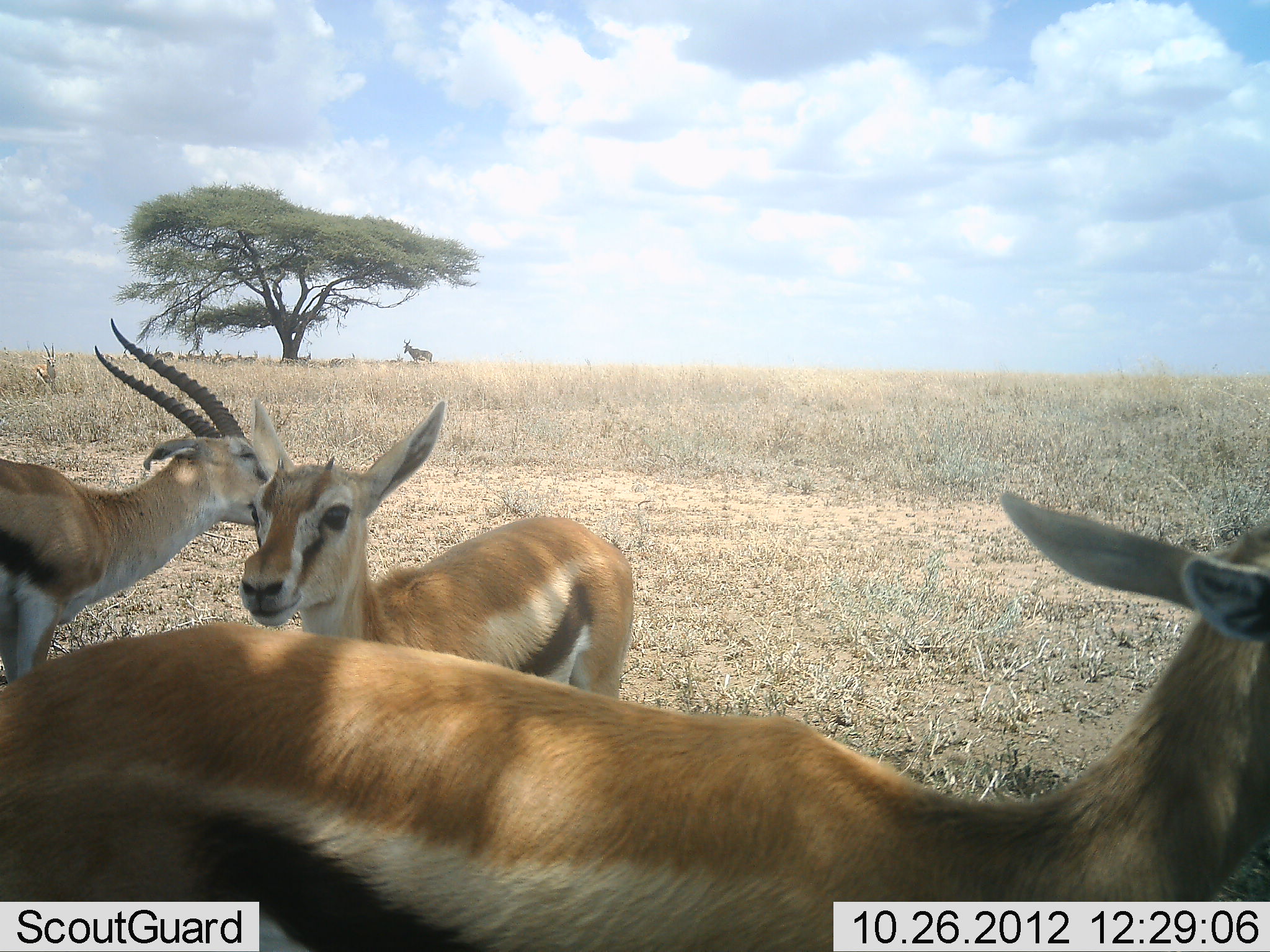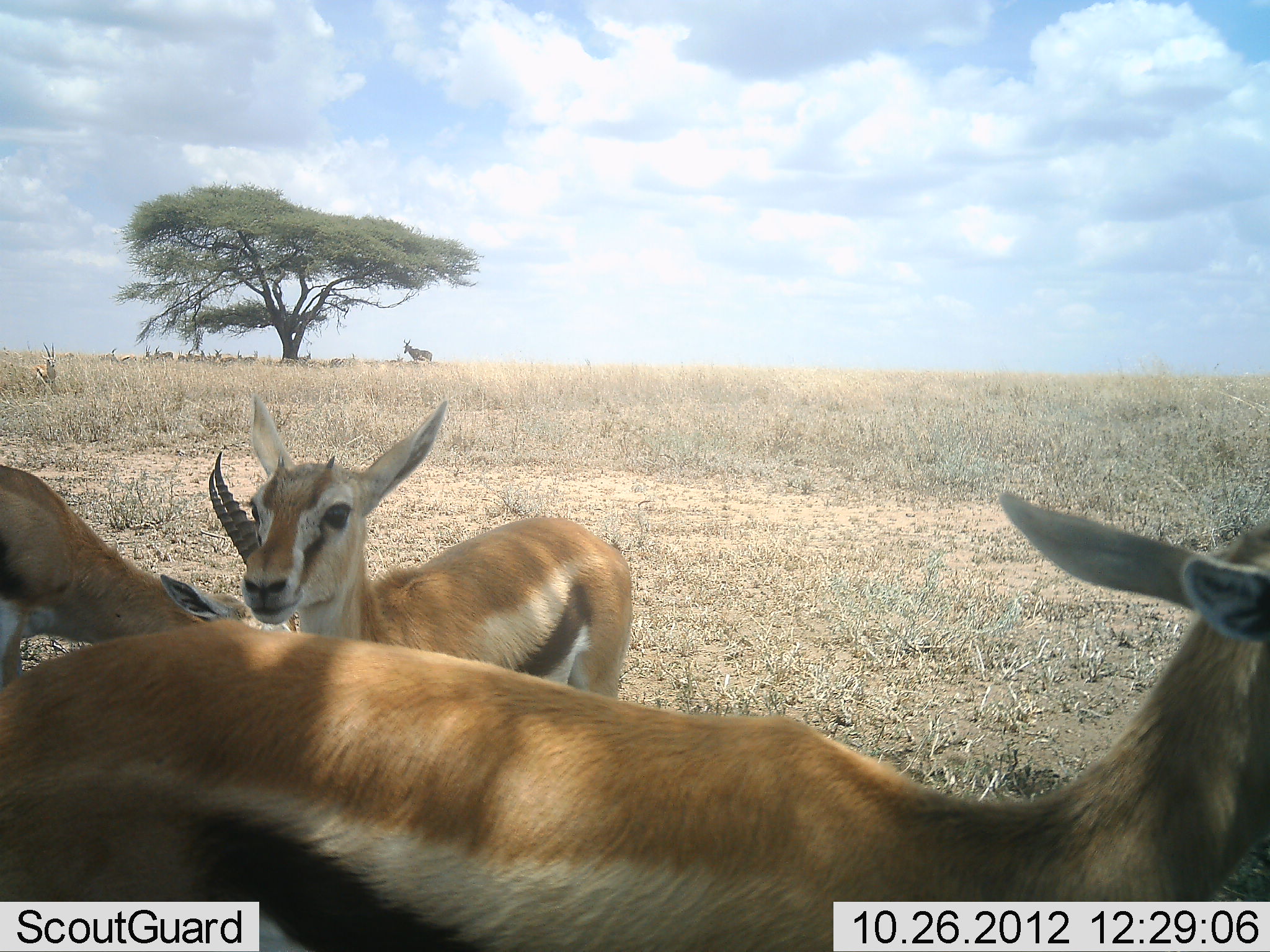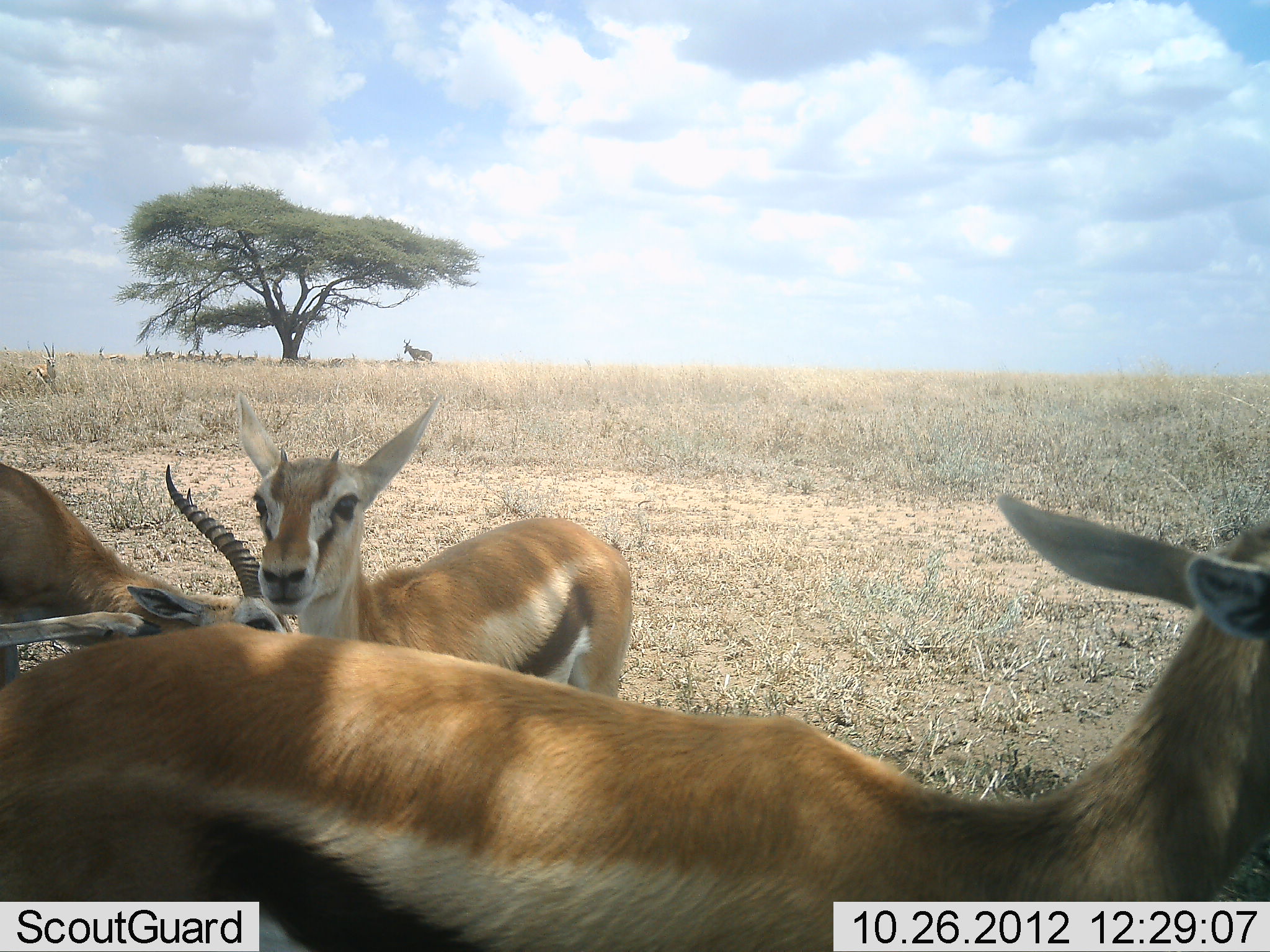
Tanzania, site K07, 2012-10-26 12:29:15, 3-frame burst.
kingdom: Animalia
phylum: Chordata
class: Mammalia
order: Artiodactyla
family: Bovidae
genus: Eudorcas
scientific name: Eudorcas thomsonii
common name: thomson's gazelle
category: gazellethomsons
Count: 3.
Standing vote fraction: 92%.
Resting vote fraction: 8%.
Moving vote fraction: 15%.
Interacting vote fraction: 8%.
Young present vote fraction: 15%.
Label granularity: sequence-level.